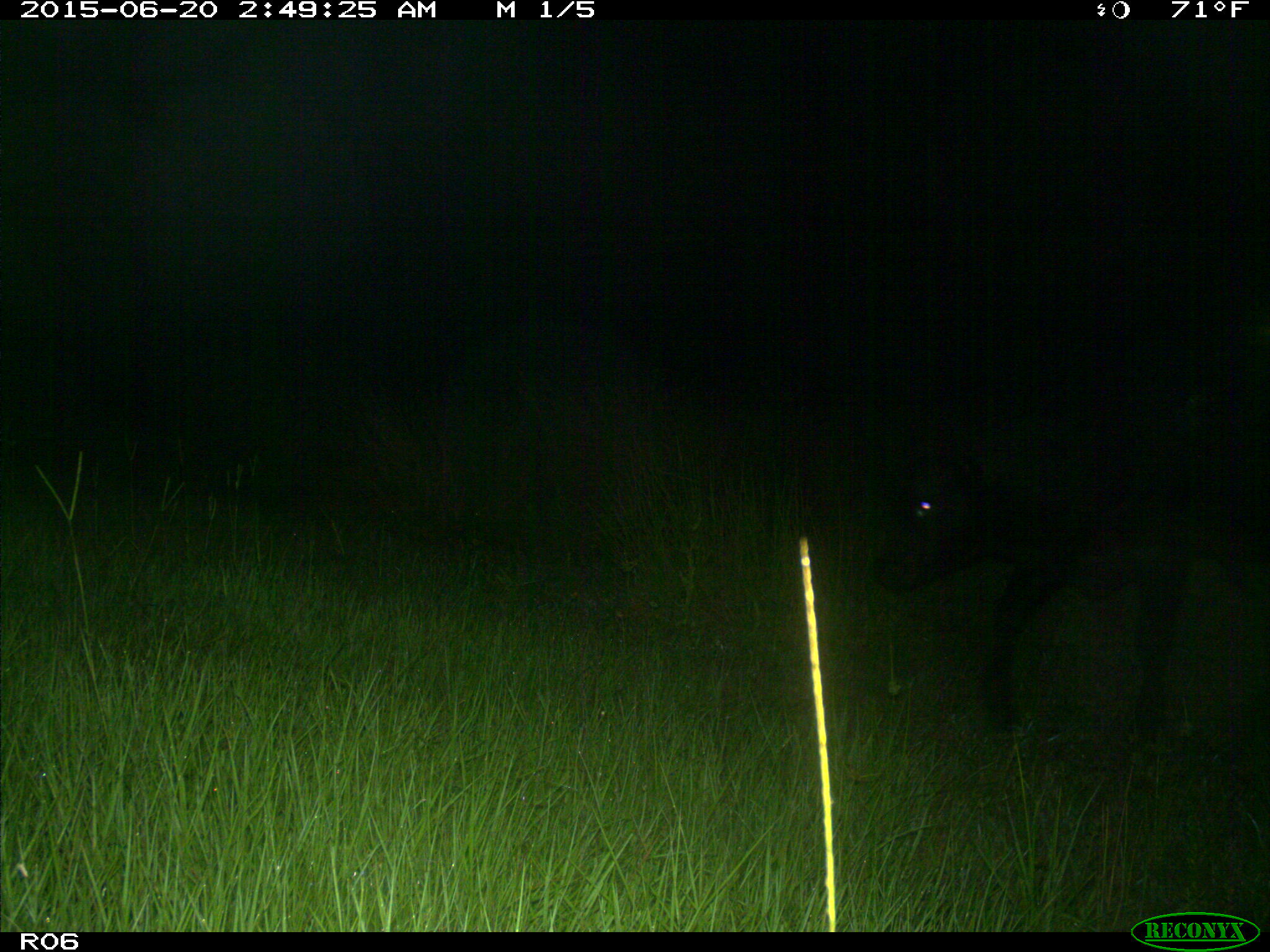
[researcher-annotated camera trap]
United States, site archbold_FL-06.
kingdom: Animalia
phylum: Chordata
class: Mammalia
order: Artiodactyla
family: Bovidae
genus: Bos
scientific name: Bos taurus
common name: domestic cow